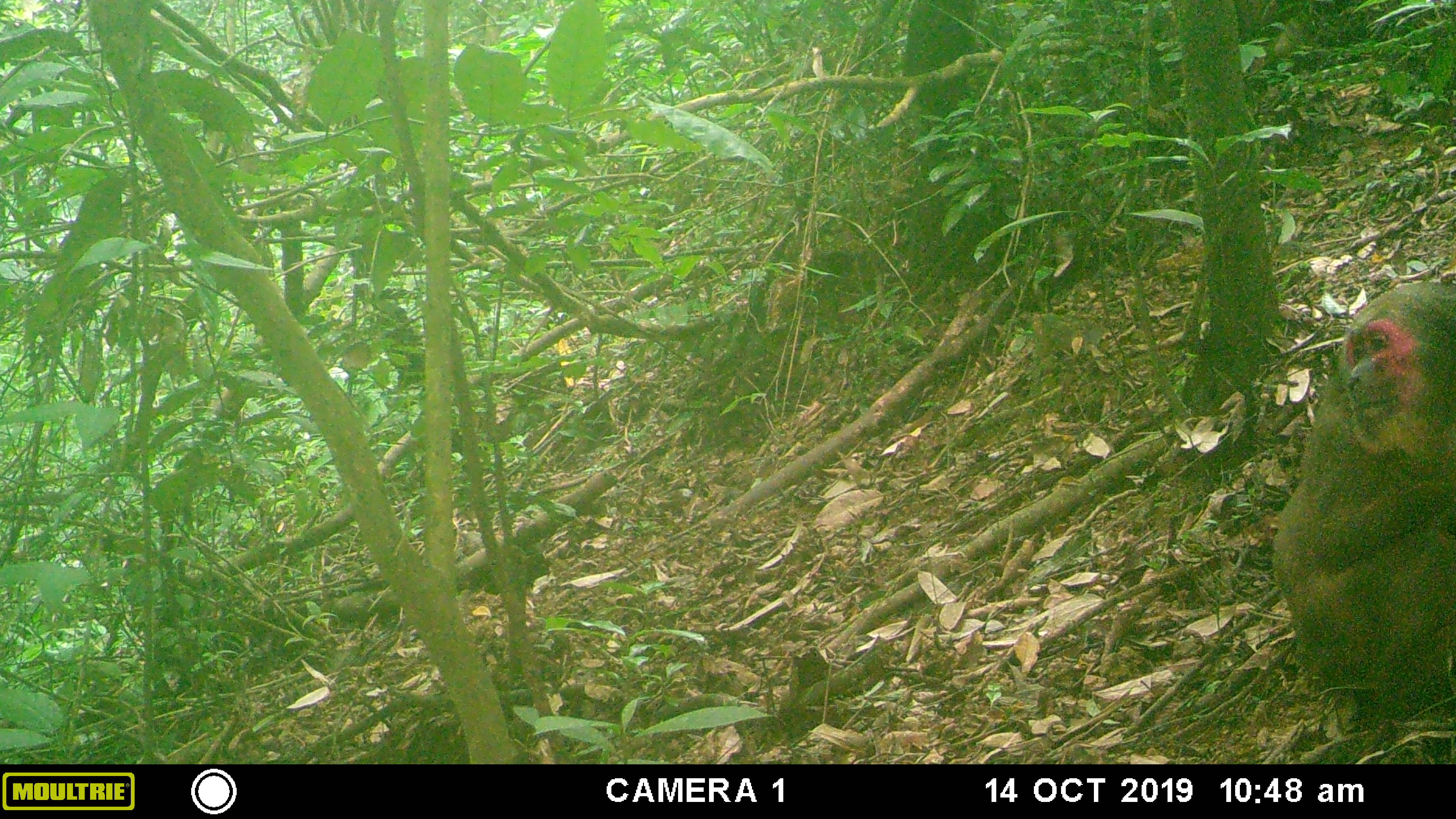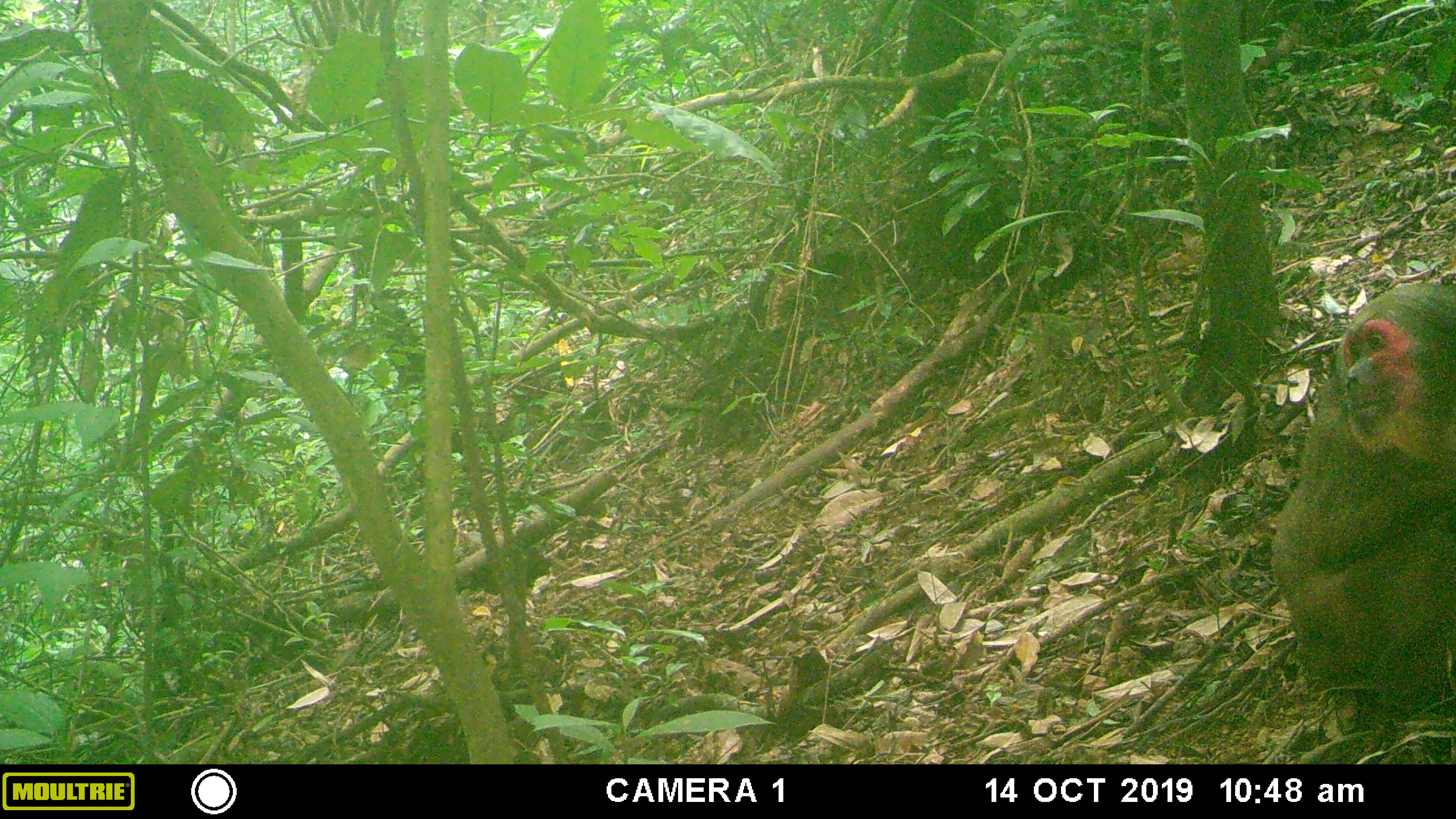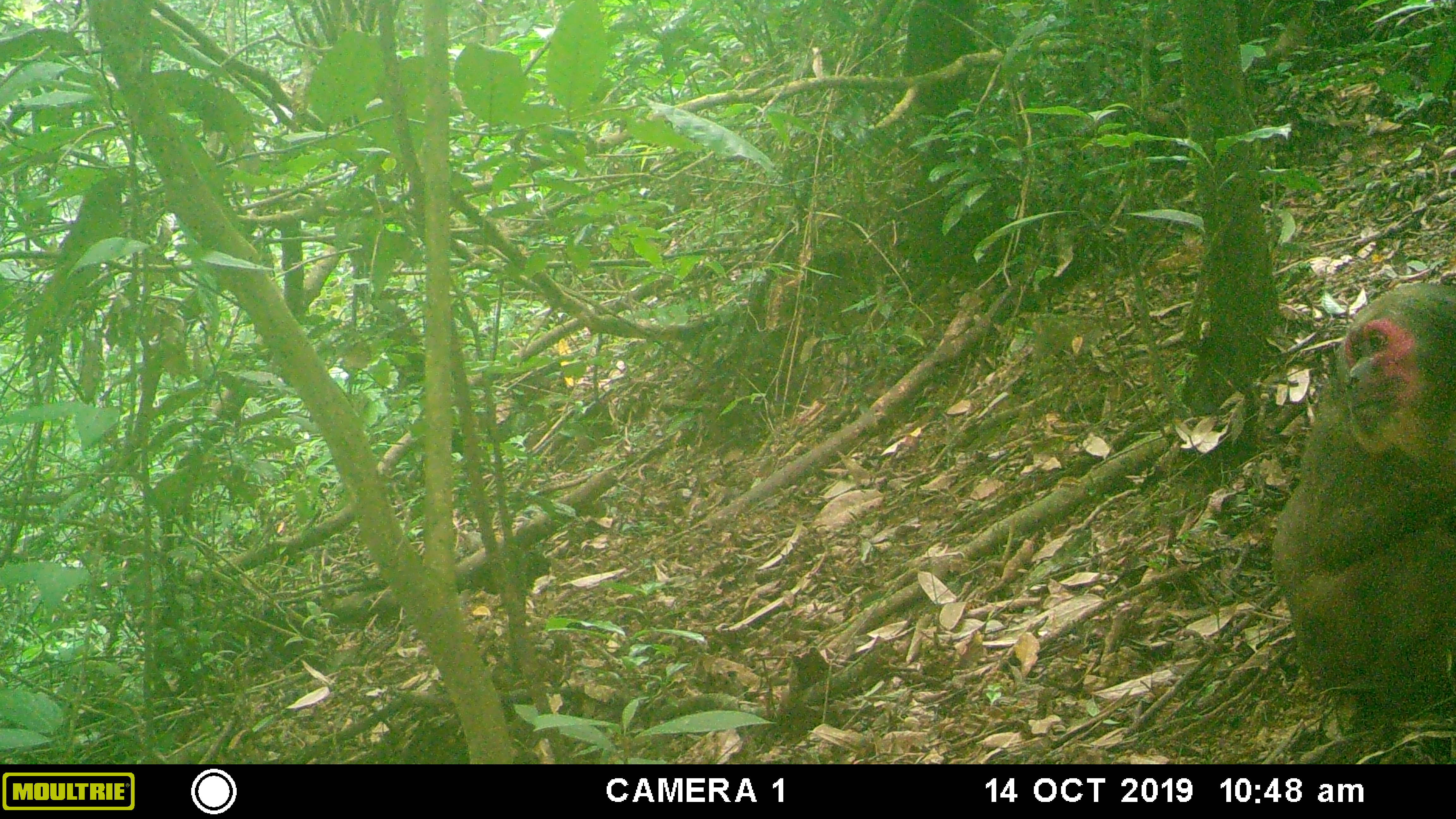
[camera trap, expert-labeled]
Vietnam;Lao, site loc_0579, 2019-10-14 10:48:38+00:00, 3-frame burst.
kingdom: Animalia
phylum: Chordata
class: Mammalia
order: Primates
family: Cercopithecidae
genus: Macaca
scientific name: Macaca arctoides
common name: stump-tailed macaque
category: stump tailed macaque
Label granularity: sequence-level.